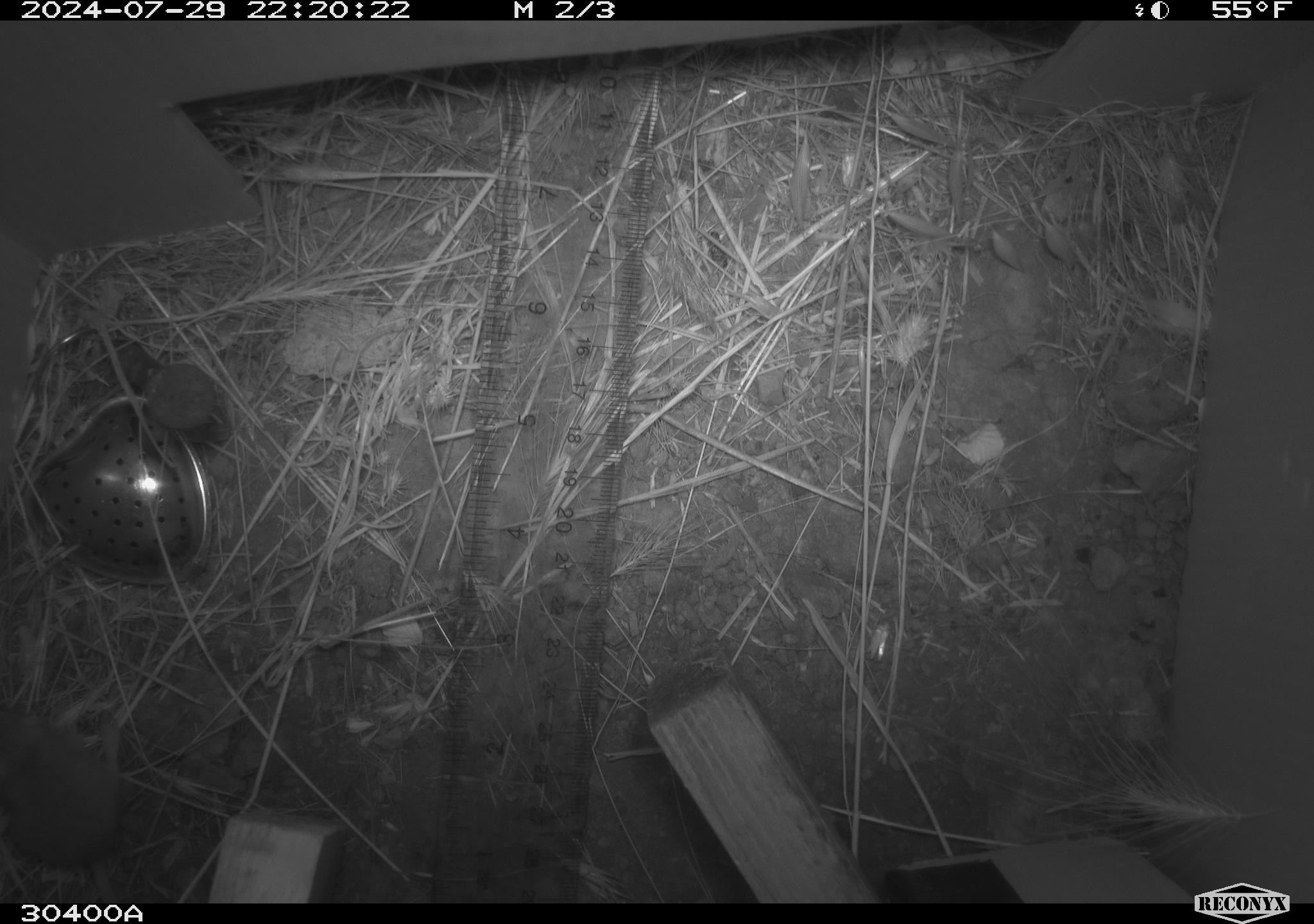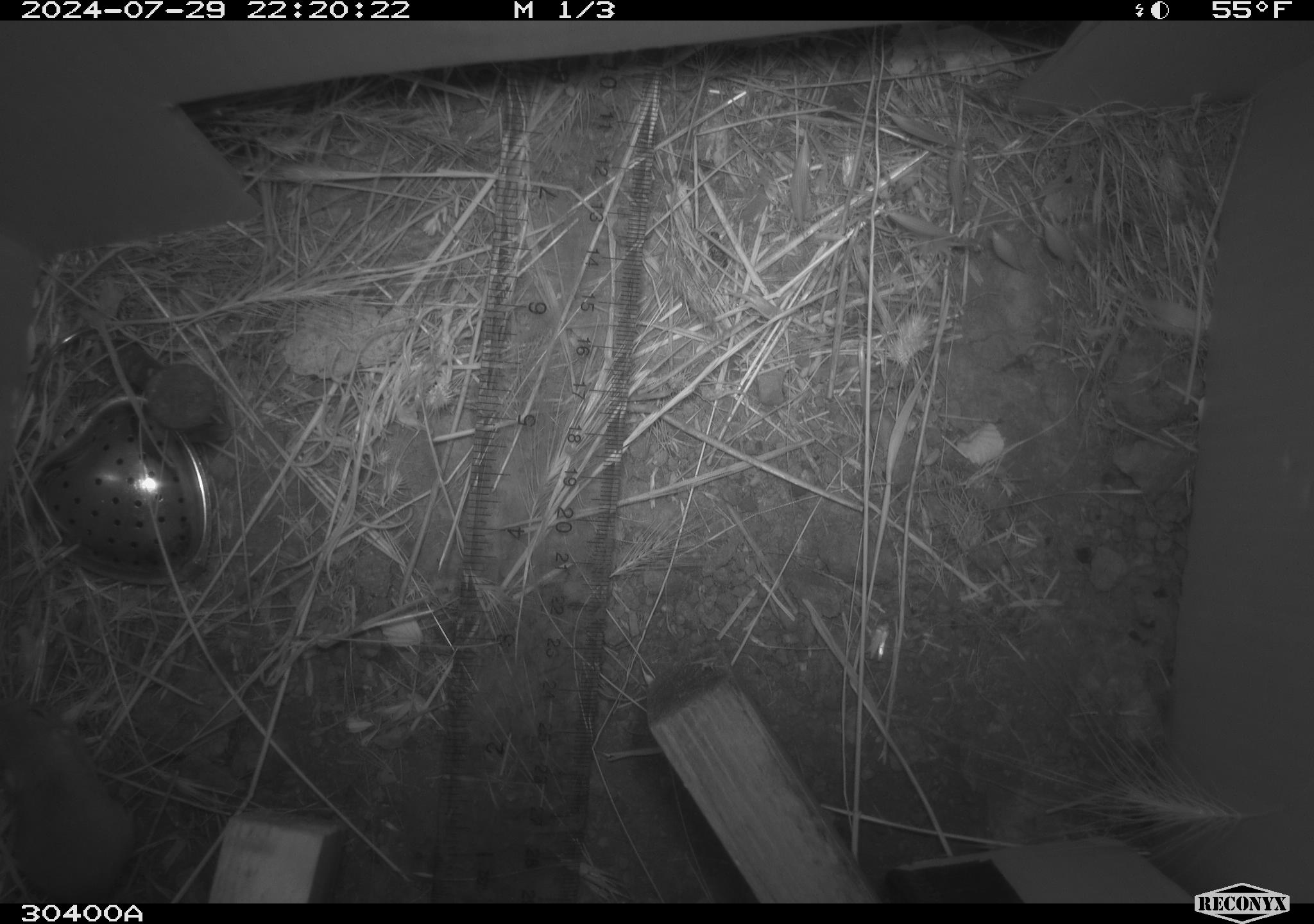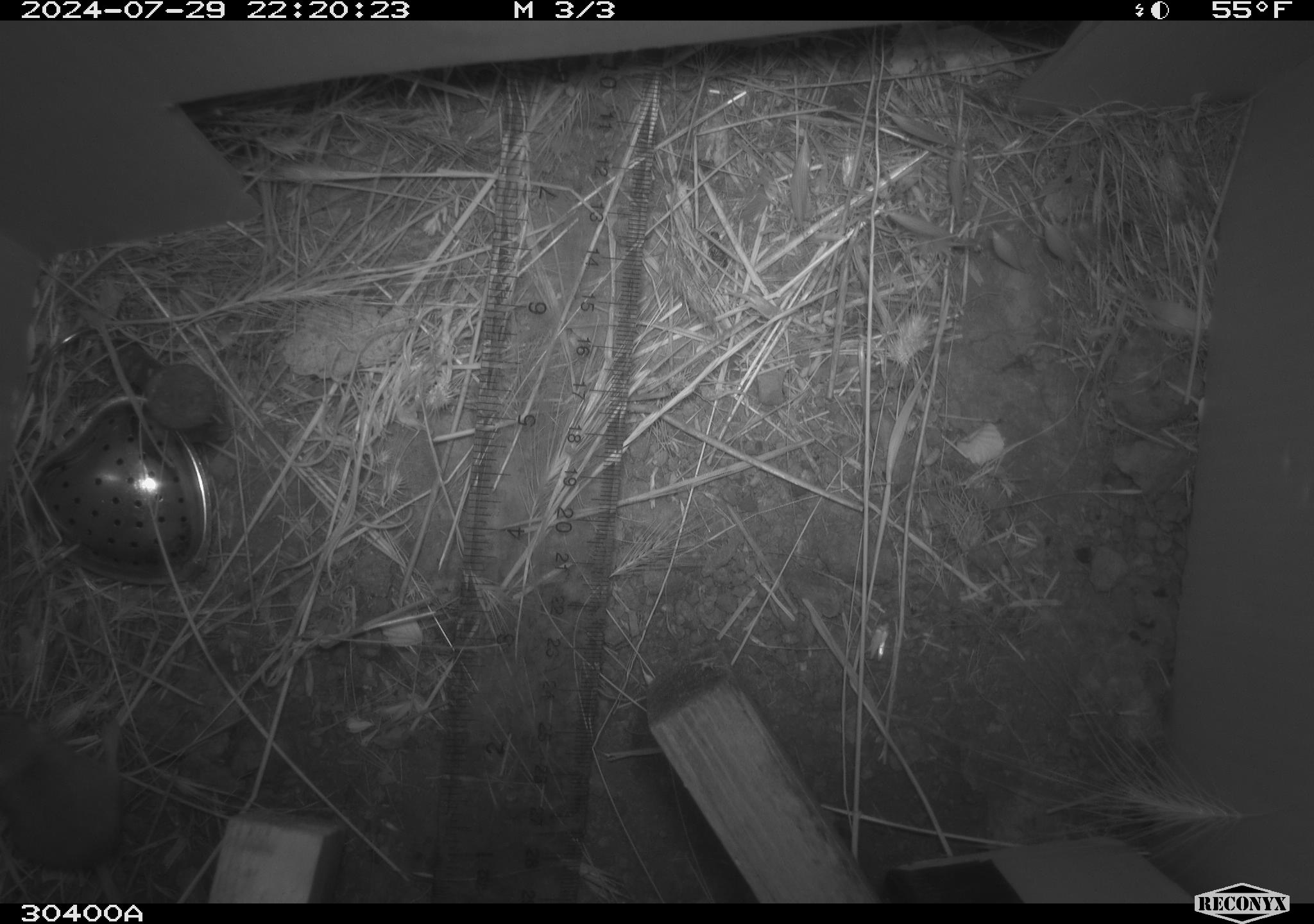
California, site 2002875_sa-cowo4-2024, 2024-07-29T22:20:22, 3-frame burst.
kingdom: Animalia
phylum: Chordata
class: Mammalia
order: Rodentia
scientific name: Rodentia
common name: mouse species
Mouse species (Rodentia).